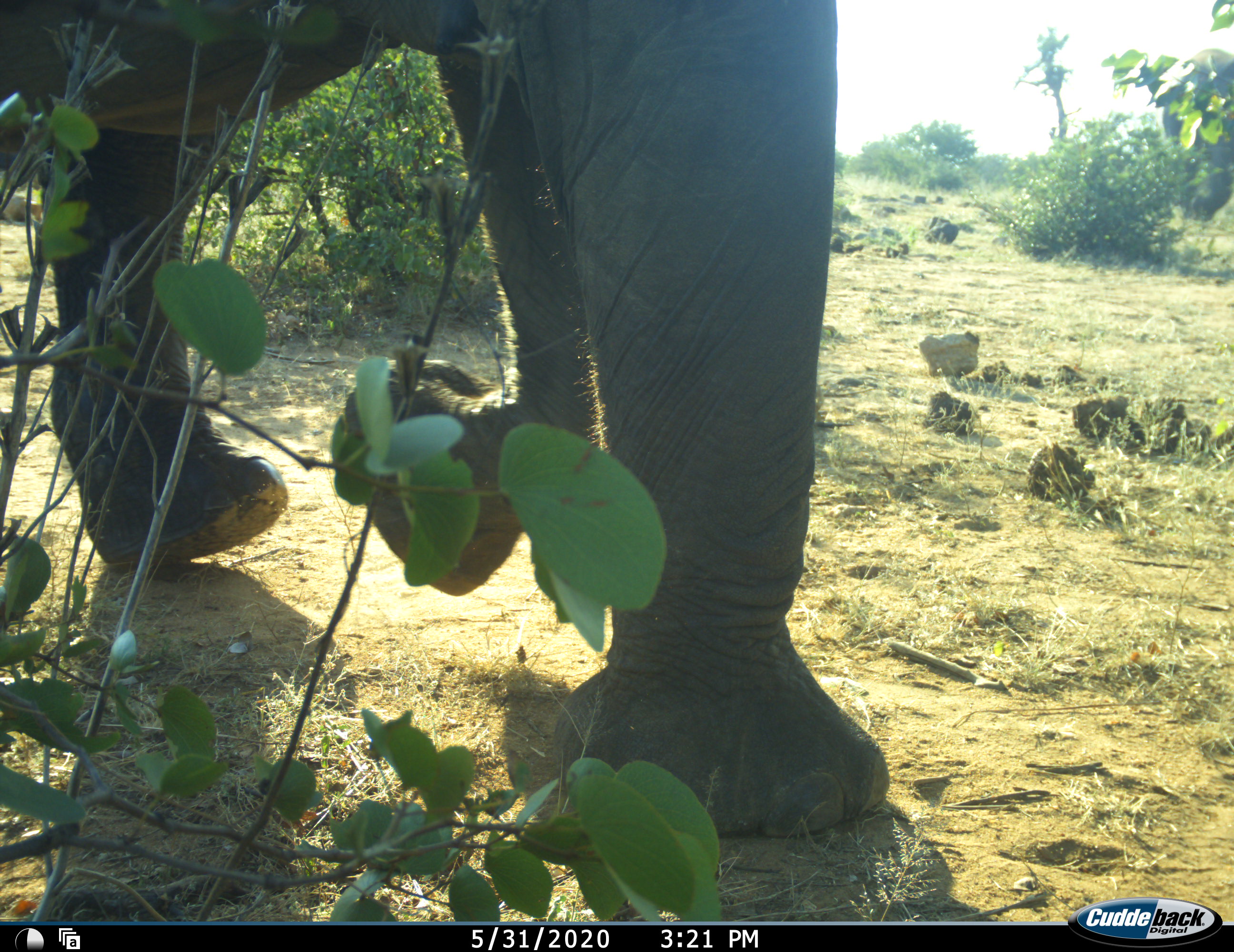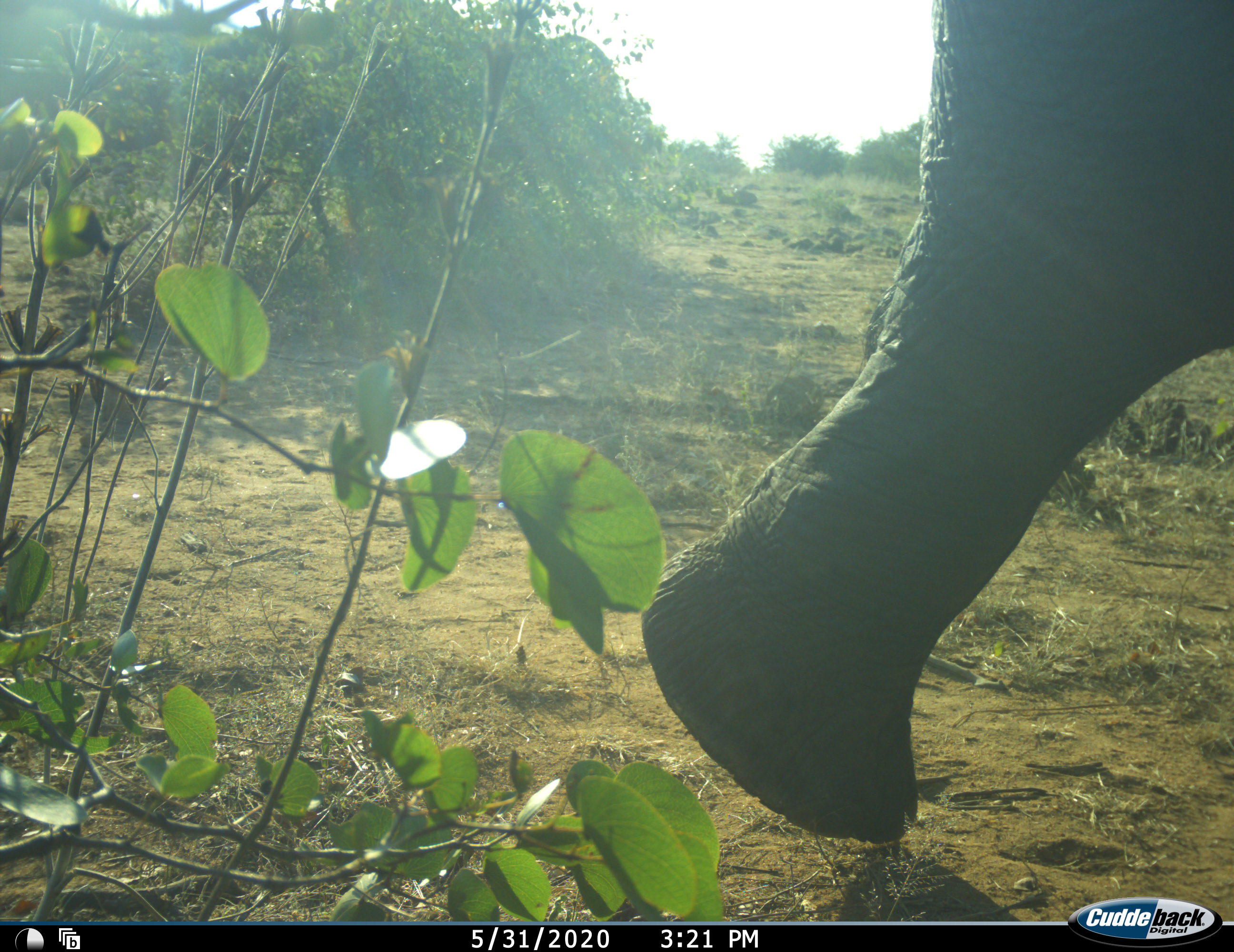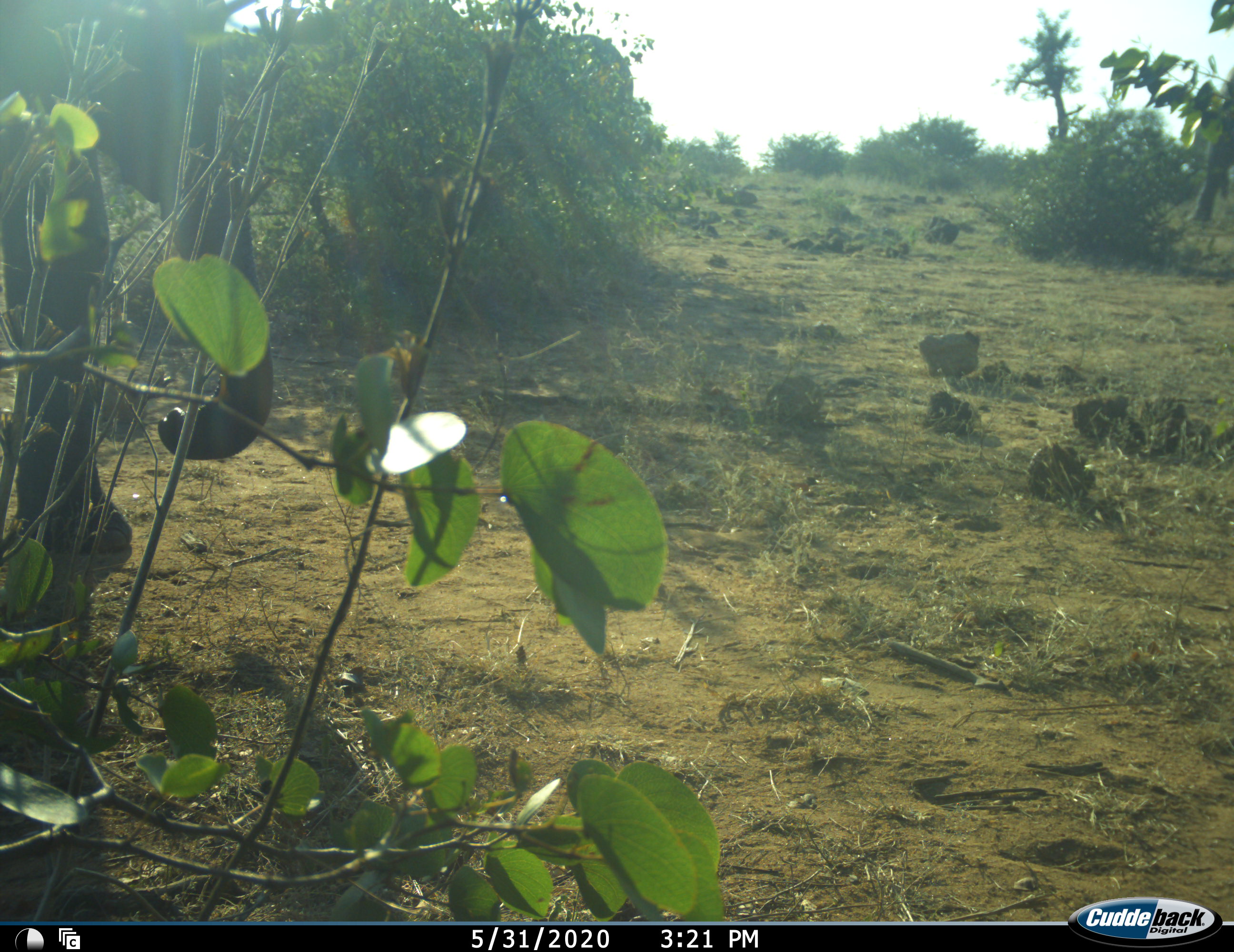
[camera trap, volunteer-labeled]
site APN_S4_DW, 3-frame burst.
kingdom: Animalia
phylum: Chordata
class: Mammalia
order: Proboscidea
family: Elephantidae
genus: Loxodonta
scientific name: Loxodonta africana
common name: african bush elephant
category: elephant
Elephant (african bush elephant) (Loxodonta africana), count 1. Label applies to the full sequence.